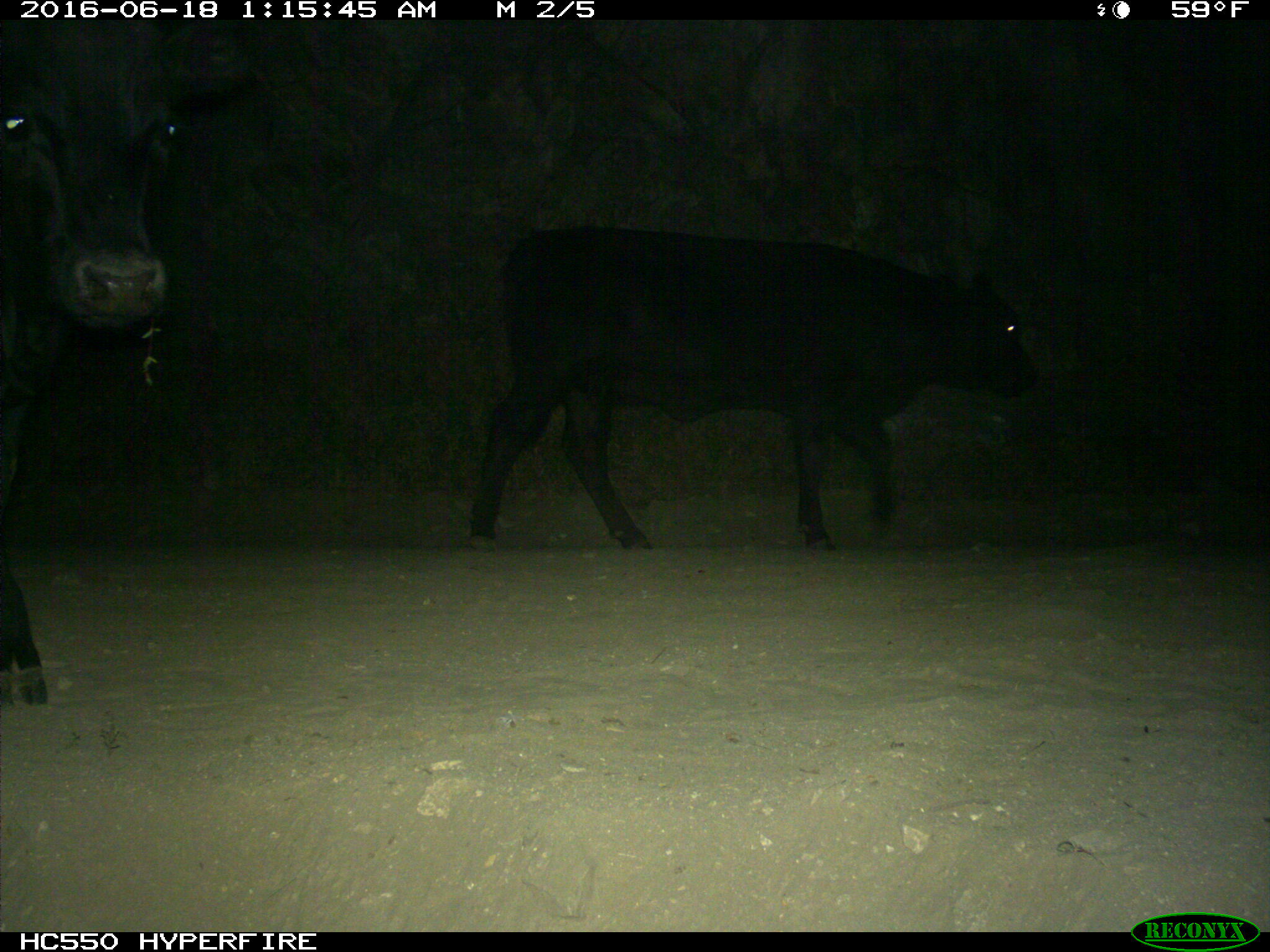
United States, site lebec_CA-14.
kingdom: Animalia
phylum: Chordata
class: Mammalia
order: Artiodactyla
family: Bovidae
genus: Bos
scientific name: Bos taurus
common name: domestic cow